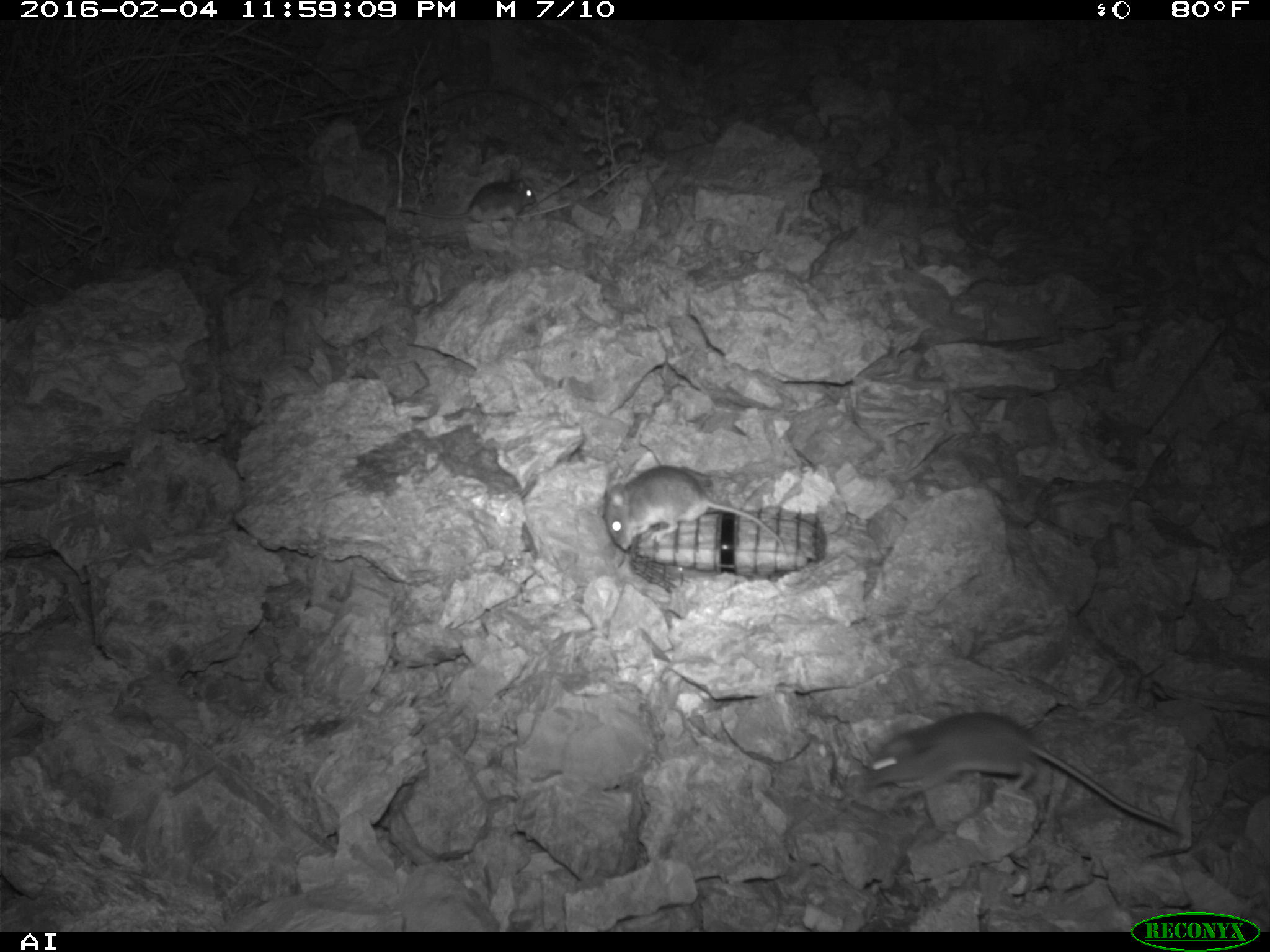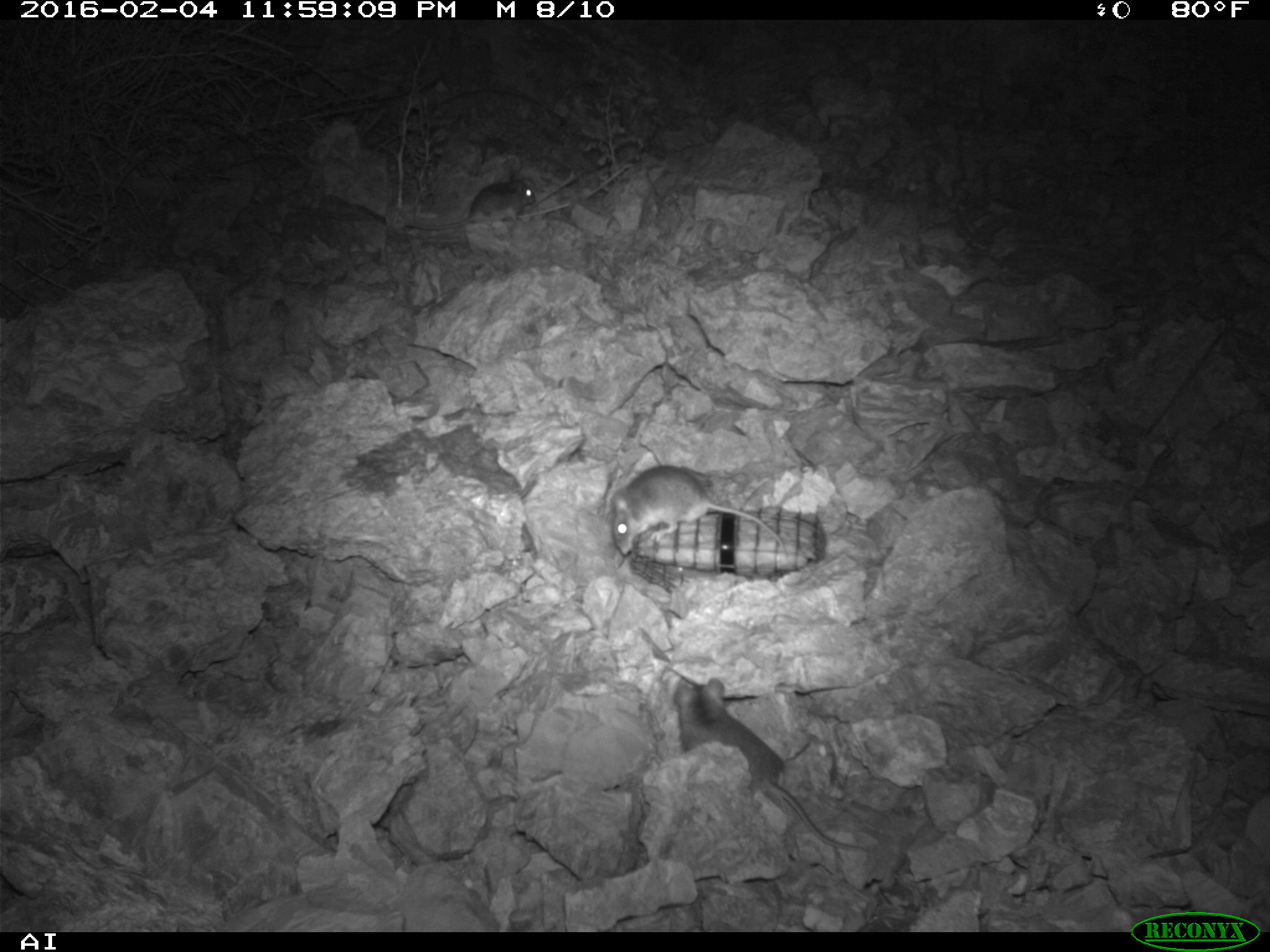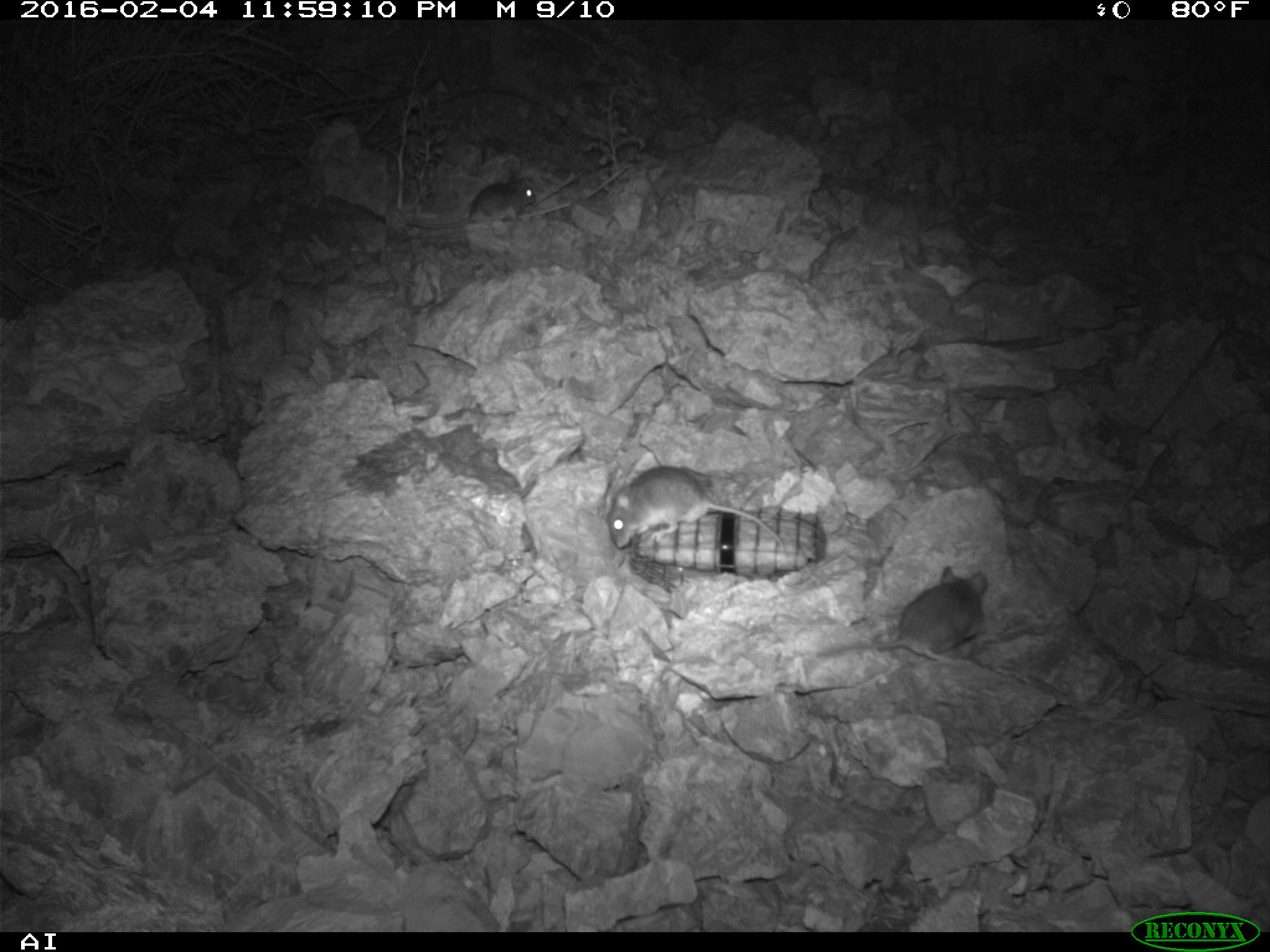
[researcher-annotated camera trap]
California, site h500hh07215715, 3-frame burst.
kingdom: Animalia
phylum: Chordata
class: Mammalia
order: Rodentia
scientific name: Rodentia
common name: rodent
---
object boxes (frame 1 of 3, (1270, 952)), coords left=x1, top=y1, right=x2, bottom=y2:
rodent: left=866, top=711, right=1181, bottom=834; left=602, top=465, right=786, bottom=553; left=399, top=167, right=536, bottom=223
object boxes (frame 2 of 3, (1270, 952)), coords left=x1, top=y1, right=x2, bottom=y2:
rodent: left=672, top=674, right=870, bottom=851; left=605, top=464, right=791, bottom=555; left=401, top=180, right=536, bottom=230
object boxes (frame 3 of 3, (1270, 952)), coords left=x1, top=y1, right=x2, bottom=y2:
rodent: left=814, top=564, right=988, bottom=664; left=605, top=466, right=787, bottom=551; left=405, top=169, right=535, bottom=229